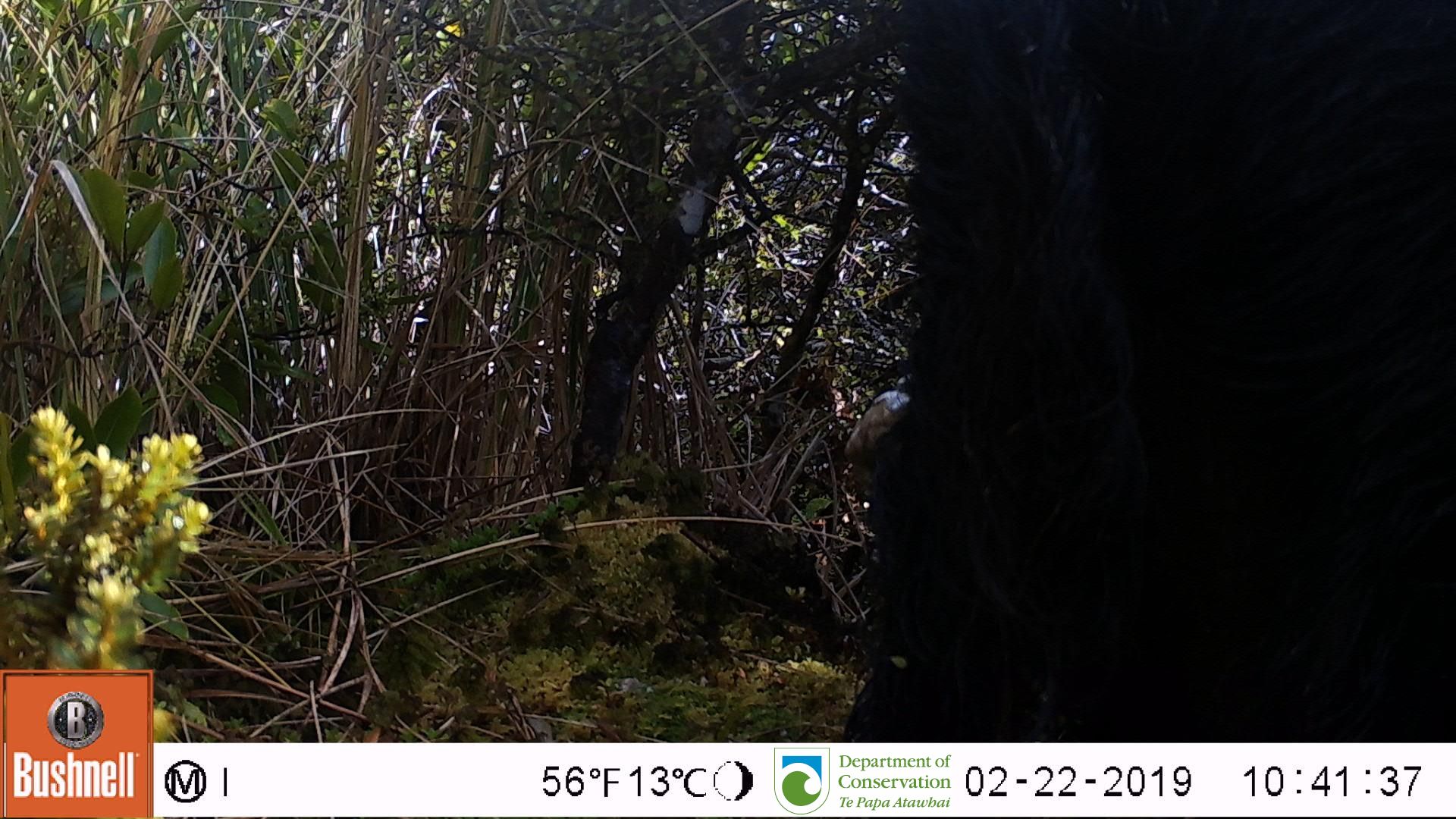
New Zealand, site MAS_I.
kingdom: Animalia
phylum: Chordata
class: Mammalia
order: Artiodactyla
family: Suidae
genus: Sus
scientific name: Sus scrofa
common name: pig